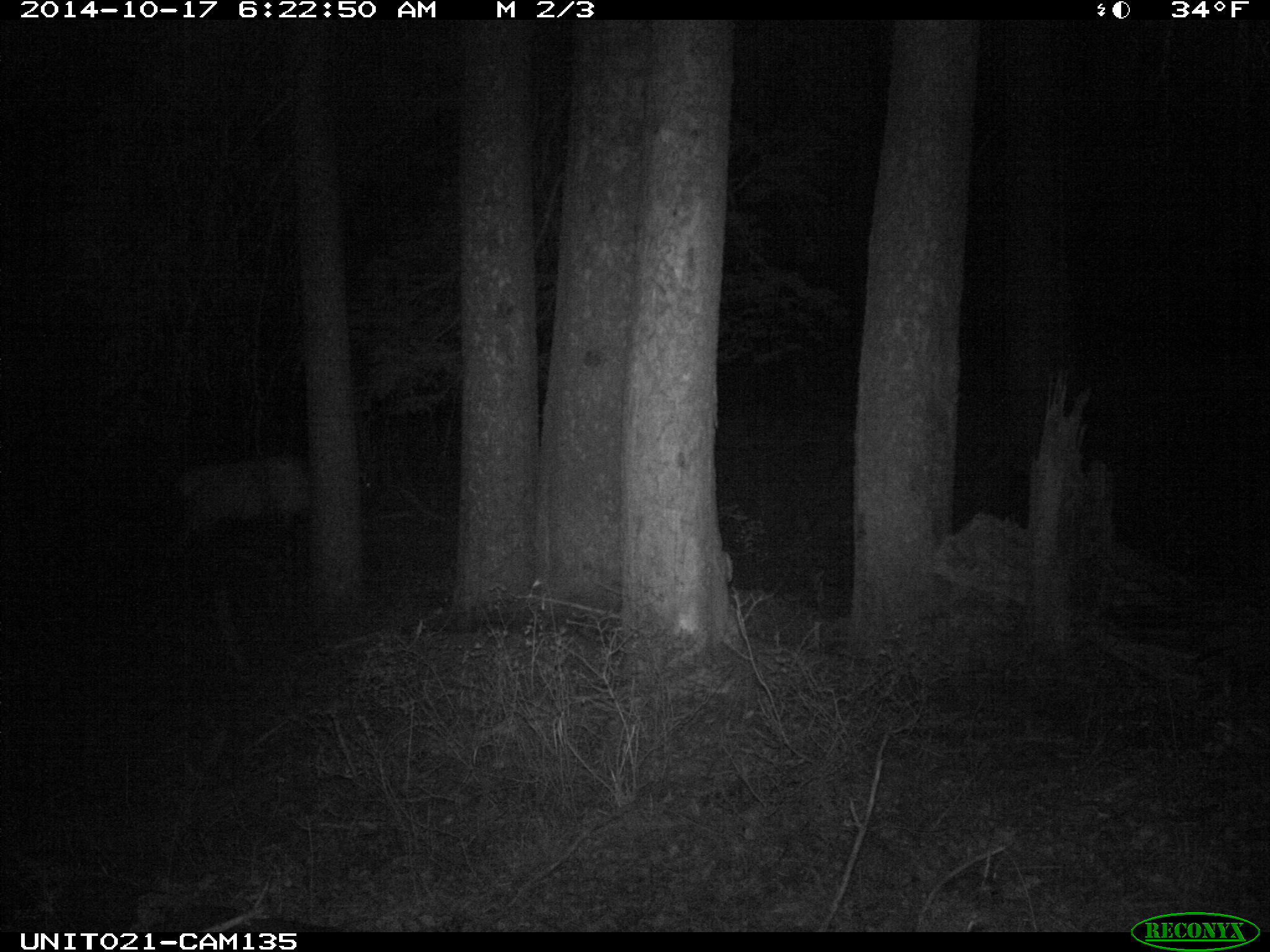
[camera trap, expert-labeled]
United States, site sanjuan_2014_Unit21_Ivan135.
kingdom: Animalia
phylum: Chordata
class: Mammalia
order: Artiodactyla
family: Cervidae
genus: Cervus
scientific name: Cervus elaphus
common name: red deer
Cervus elaphus (red deer).